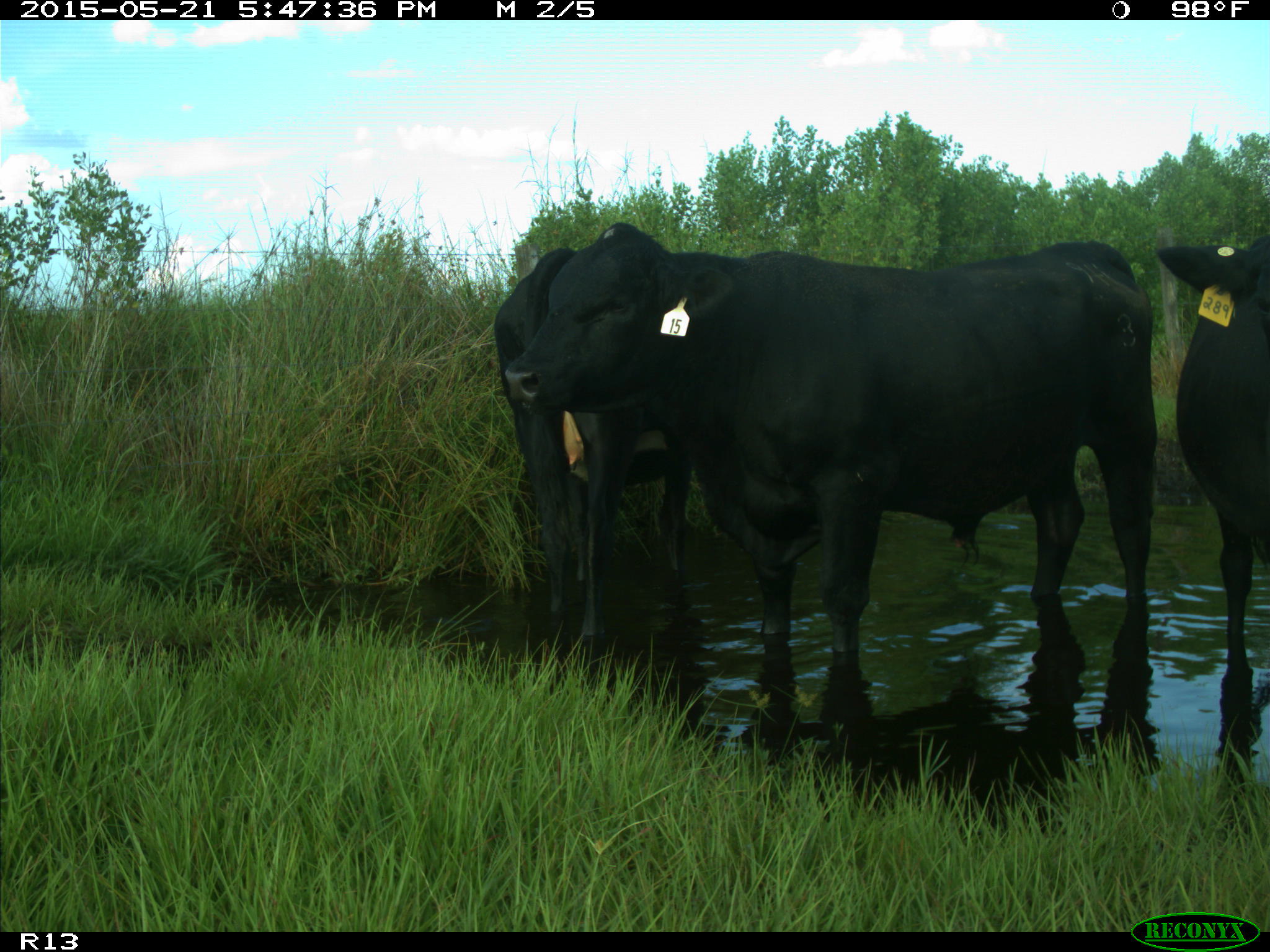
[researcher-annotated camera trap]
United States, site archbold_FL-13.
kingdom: Animalia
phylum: Chordata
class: Mammalia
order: Artiodactyla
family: Bovidae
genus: Bos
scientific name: Bos taurus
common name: domestic cow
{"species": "Bos taurus (domestic cow)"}